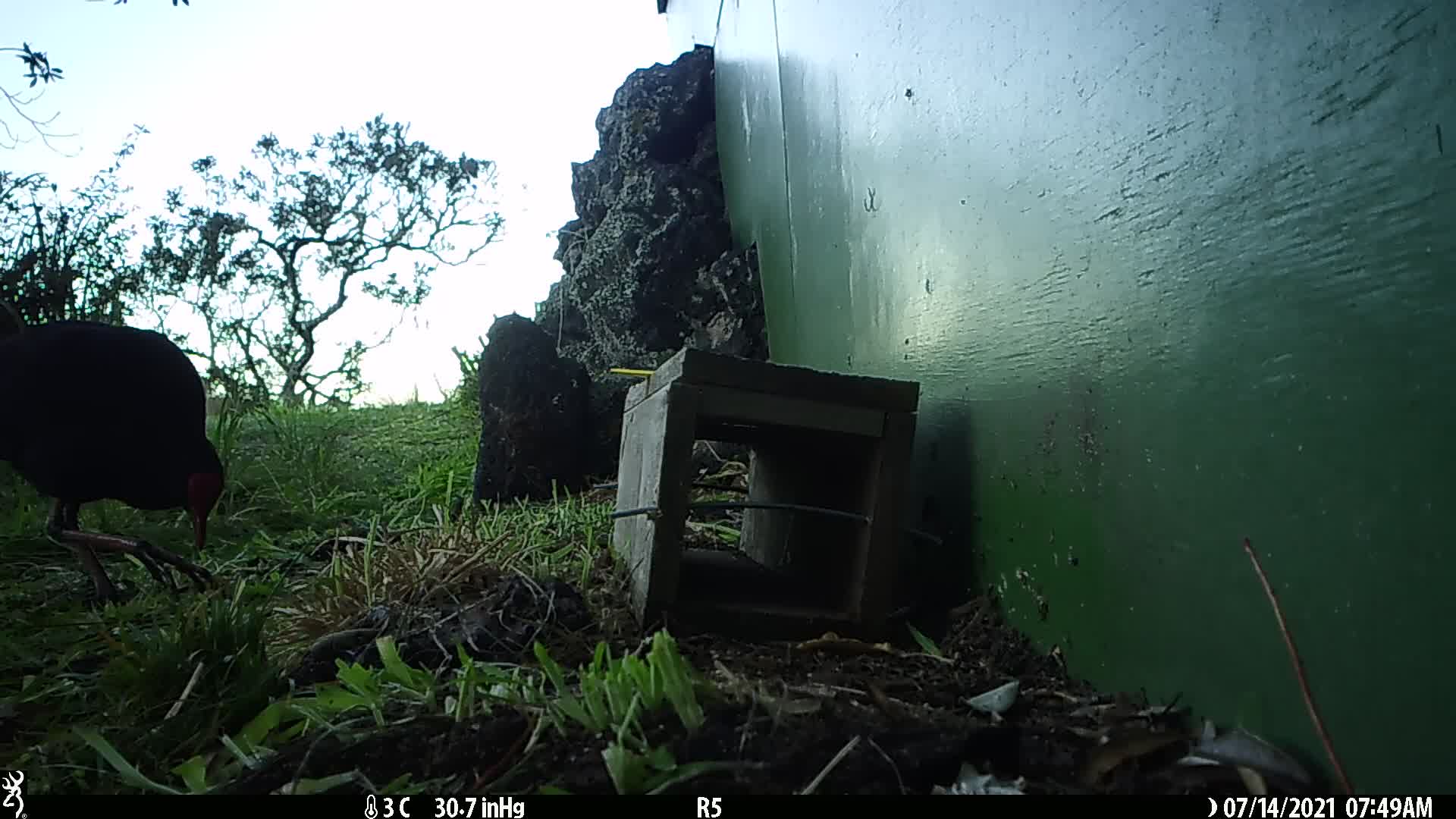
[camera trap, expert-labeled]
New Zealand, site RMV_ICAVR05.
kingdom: Animalia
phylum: Chordata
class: Aves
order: Gruiformes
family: Rallidae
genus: Porphyrio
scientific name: Porphyrio melanotus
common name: australasian swamphen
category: pukeko